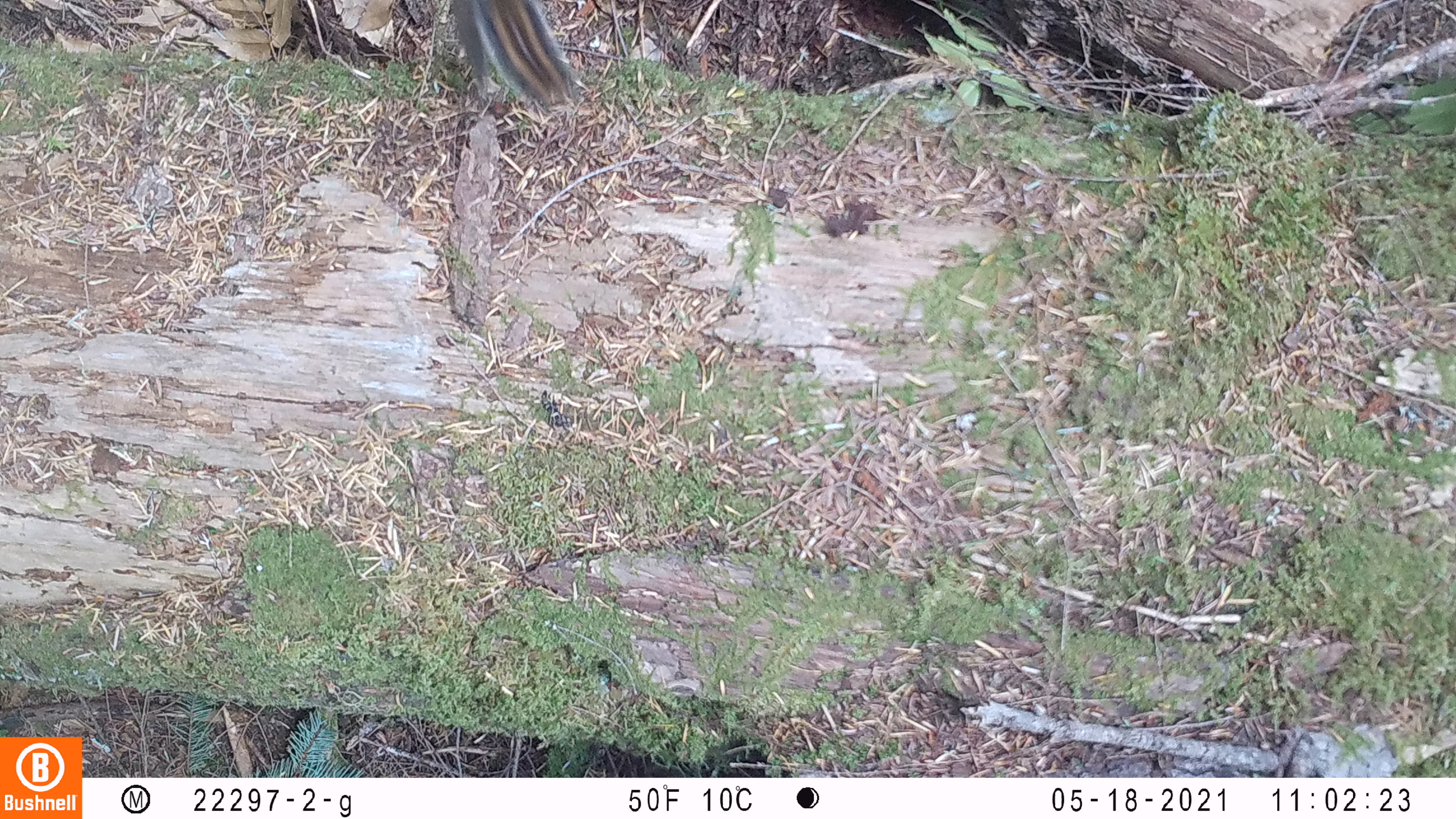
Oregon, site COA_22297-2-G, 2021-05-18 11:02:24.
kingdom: Animalia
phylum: Chordata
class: Mammalia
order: Rodentia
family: Sciuridae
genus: Neotamias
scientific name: Neotamias townsendii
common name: townsend's chipmunk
Townsend's chipmunk (Neotamias townsendii).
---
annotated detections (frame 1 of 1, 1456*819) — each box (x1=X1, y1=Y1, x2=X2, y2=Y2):
townsend's chipmunk: (x1=411, y1=1, x2=589, y2=123)